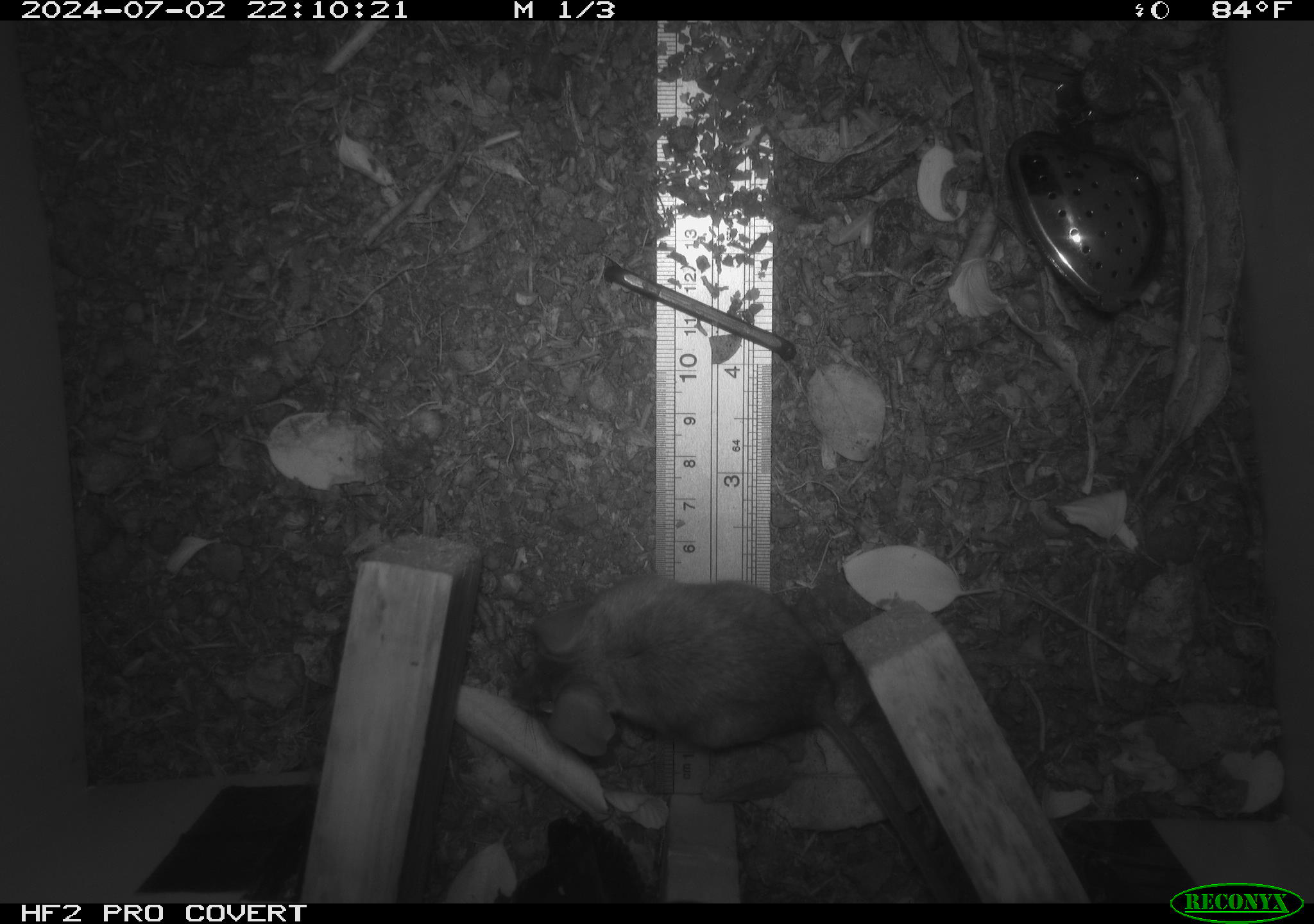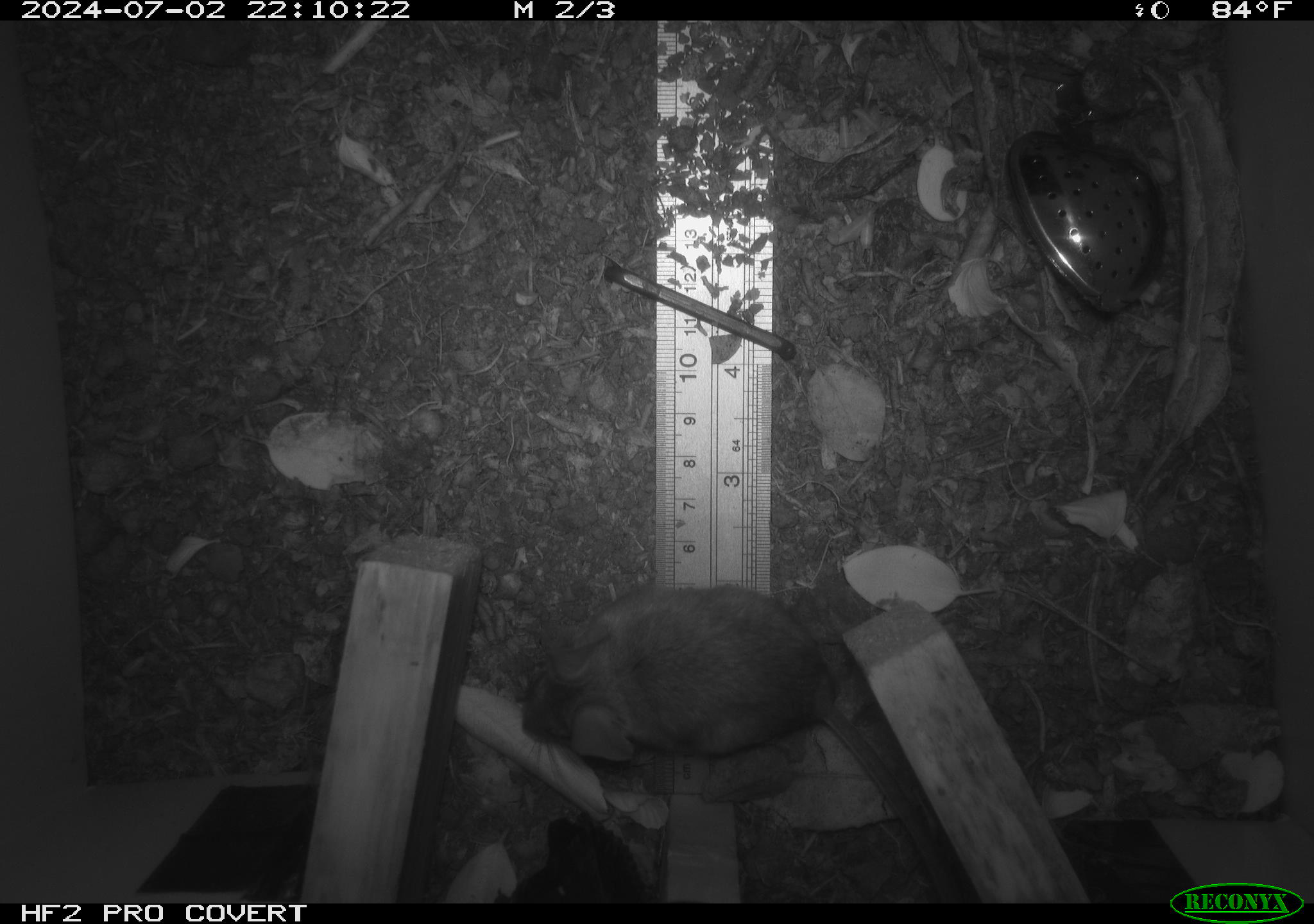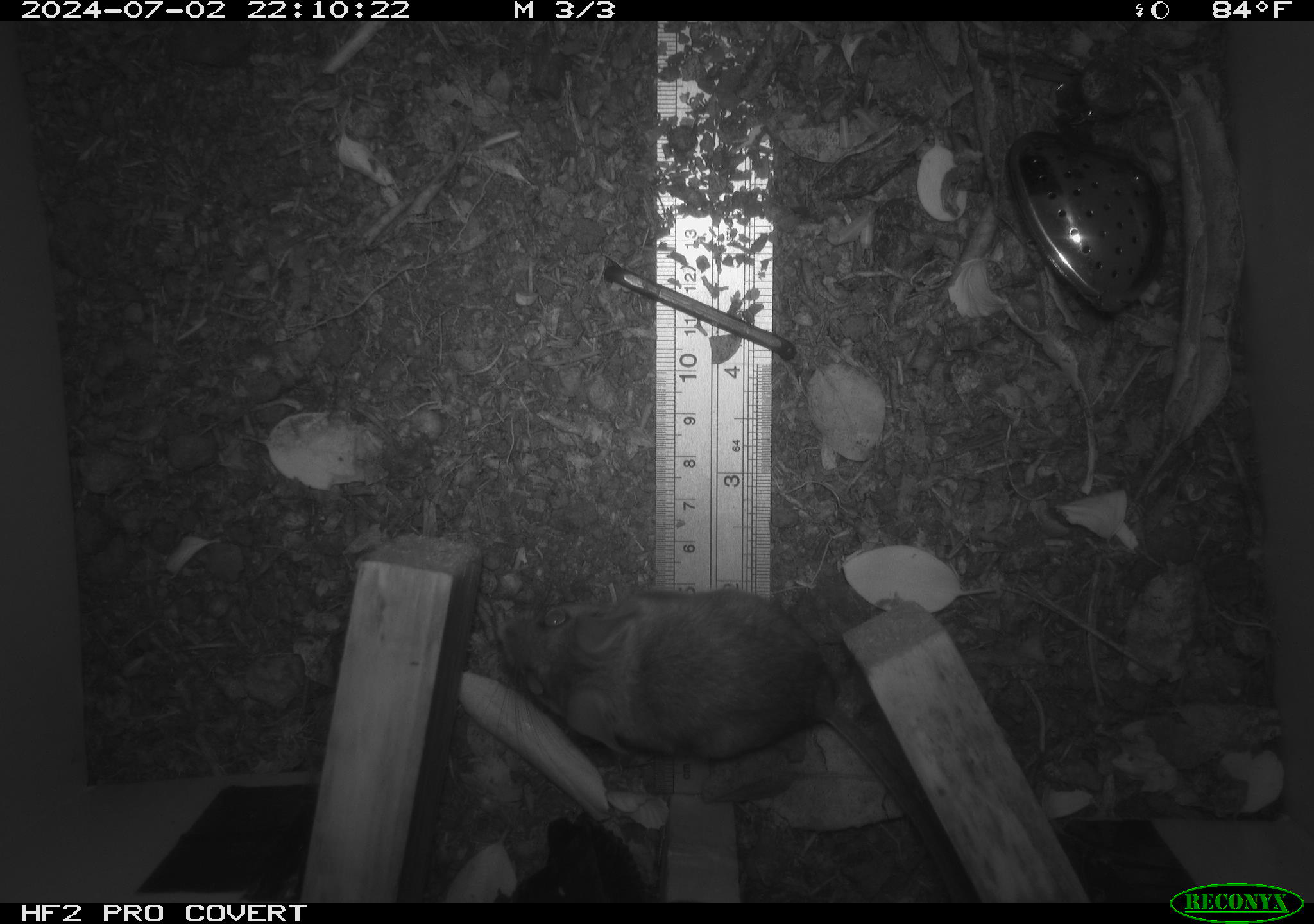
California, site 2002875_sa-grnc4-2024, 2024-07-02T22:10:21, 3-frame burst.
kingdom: Animalia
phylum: Chordata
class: Mammalia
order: Rodentia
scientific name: Rodentia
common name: rodent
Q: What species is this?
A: Rodent (Rodentia).